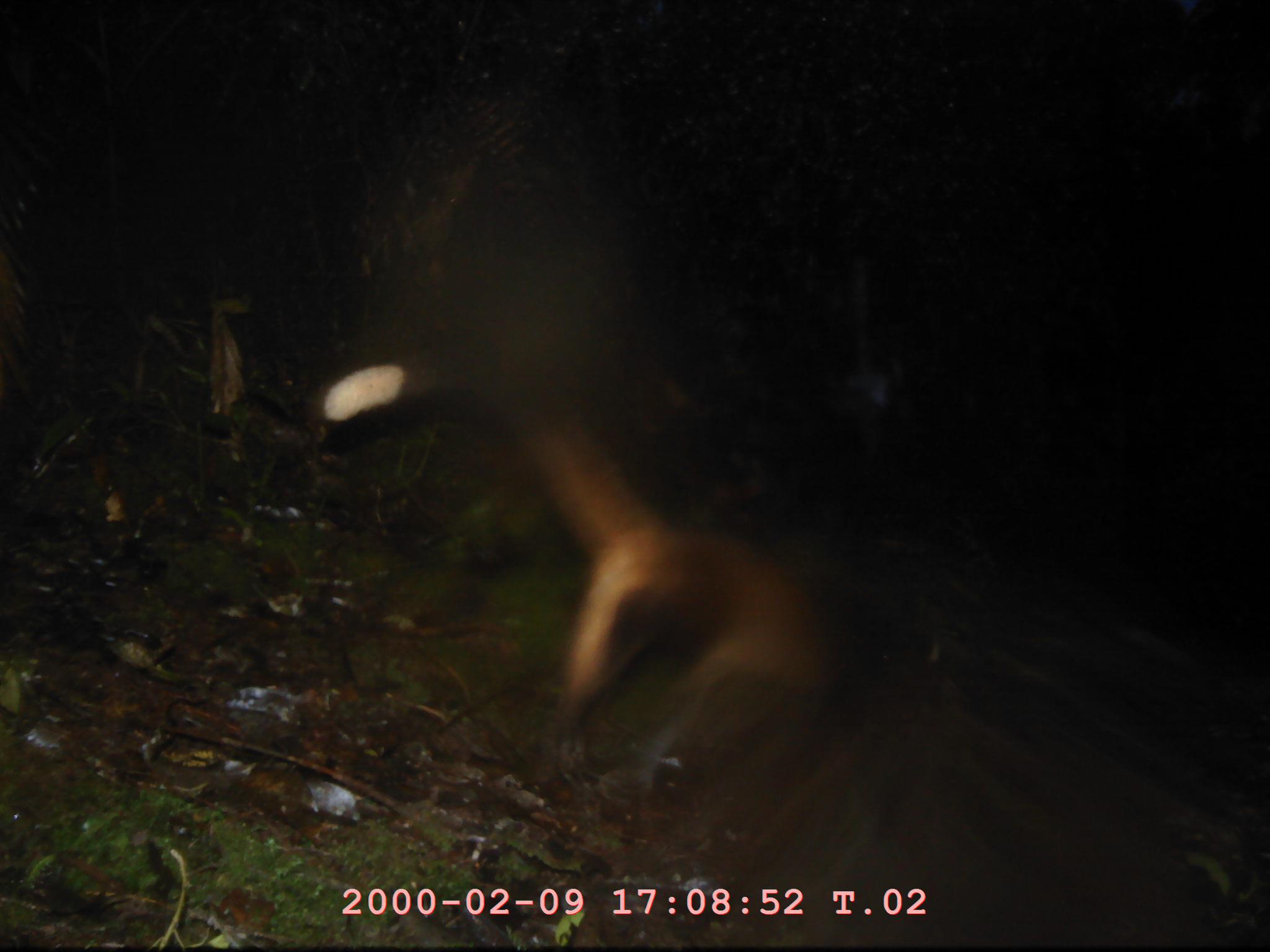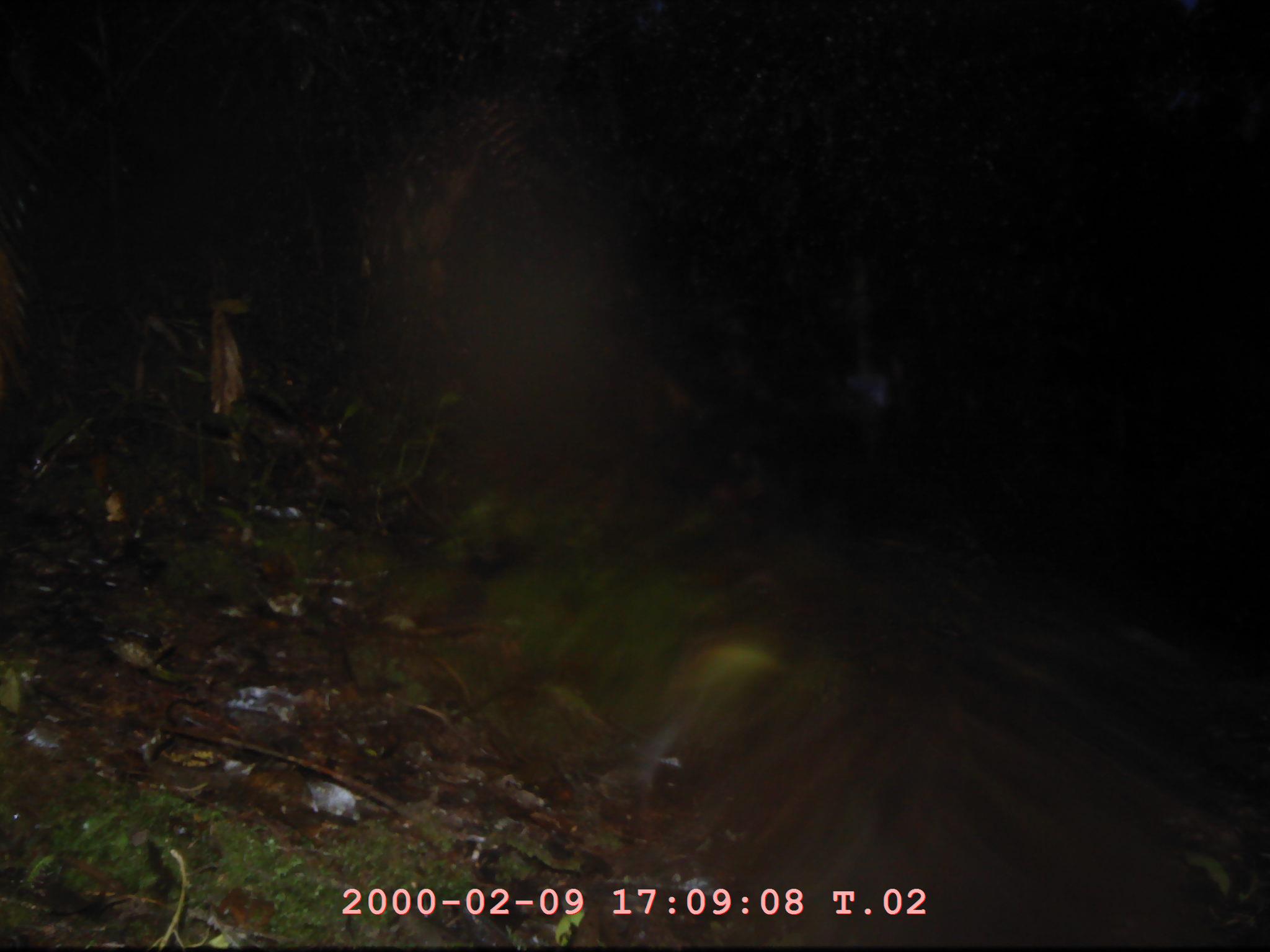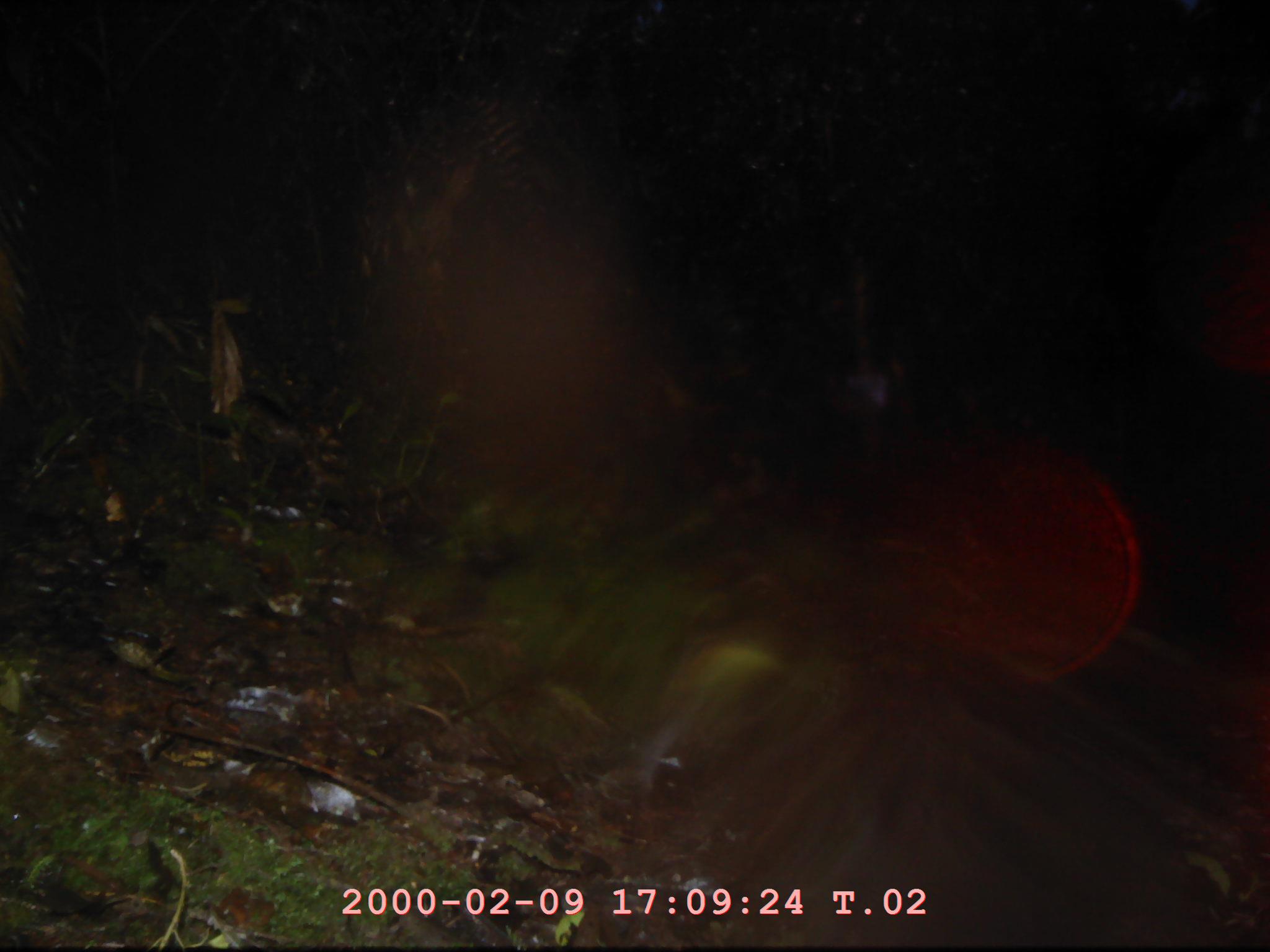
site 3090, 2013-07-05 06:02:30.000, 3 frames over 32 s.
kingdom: Animalia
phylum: Chordata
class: Mammalia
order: Carnivora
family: Viverridae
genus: Paguma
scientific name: Paguma larvata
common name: masked palm civet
Paguma larvata (masked palm civet), count 1.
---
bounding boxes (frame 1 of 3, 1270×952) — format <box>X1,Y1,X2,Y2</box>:
paguma larvata: <box>317,340,848,791</box>